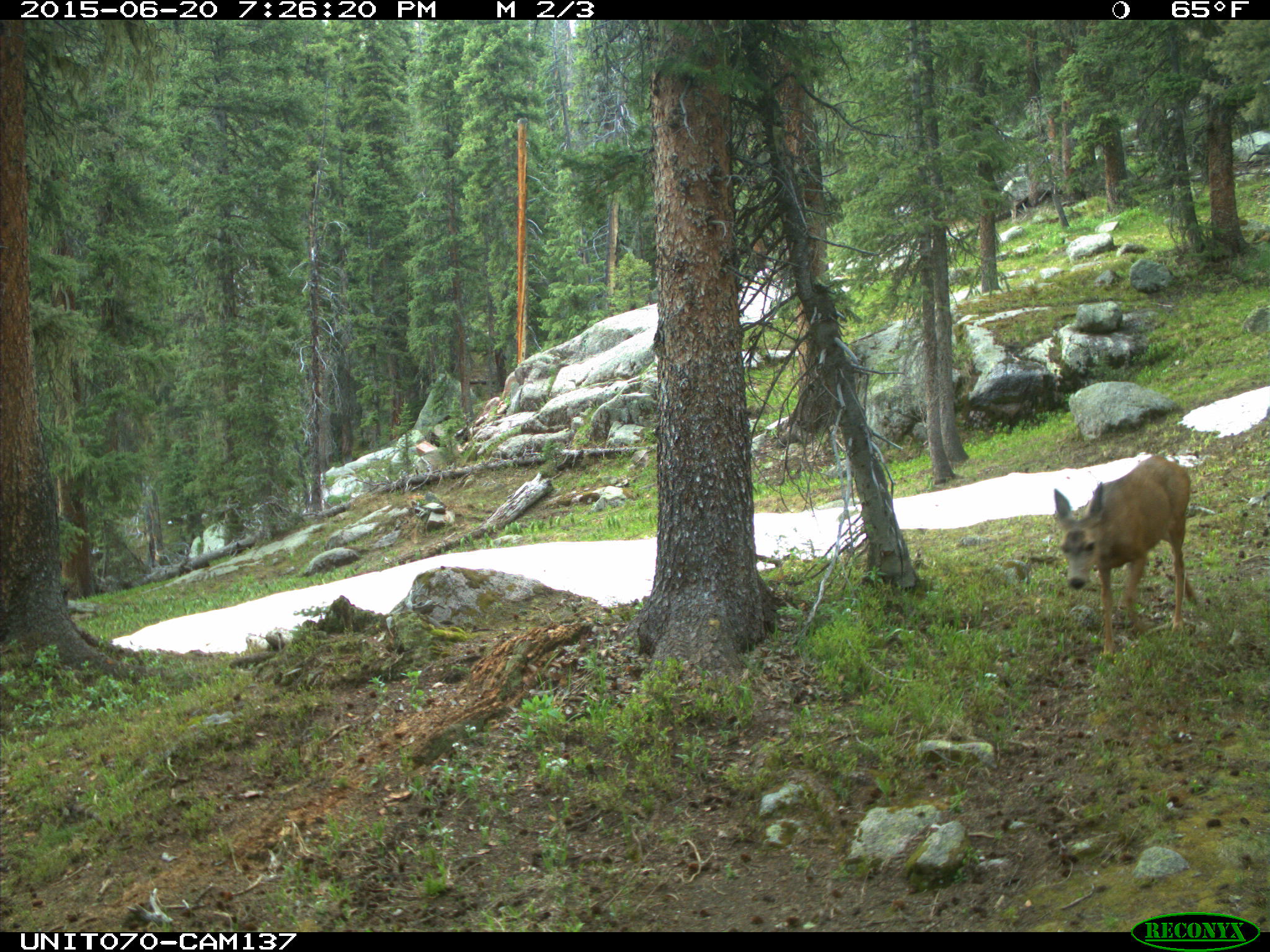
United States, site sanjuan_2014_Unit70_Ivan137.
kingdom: Animalia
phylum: Chordata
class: Mammalia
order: Artiodactyla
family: Cervidae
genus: Odocoileus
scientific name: Odocoileus hemionus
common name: mule deer